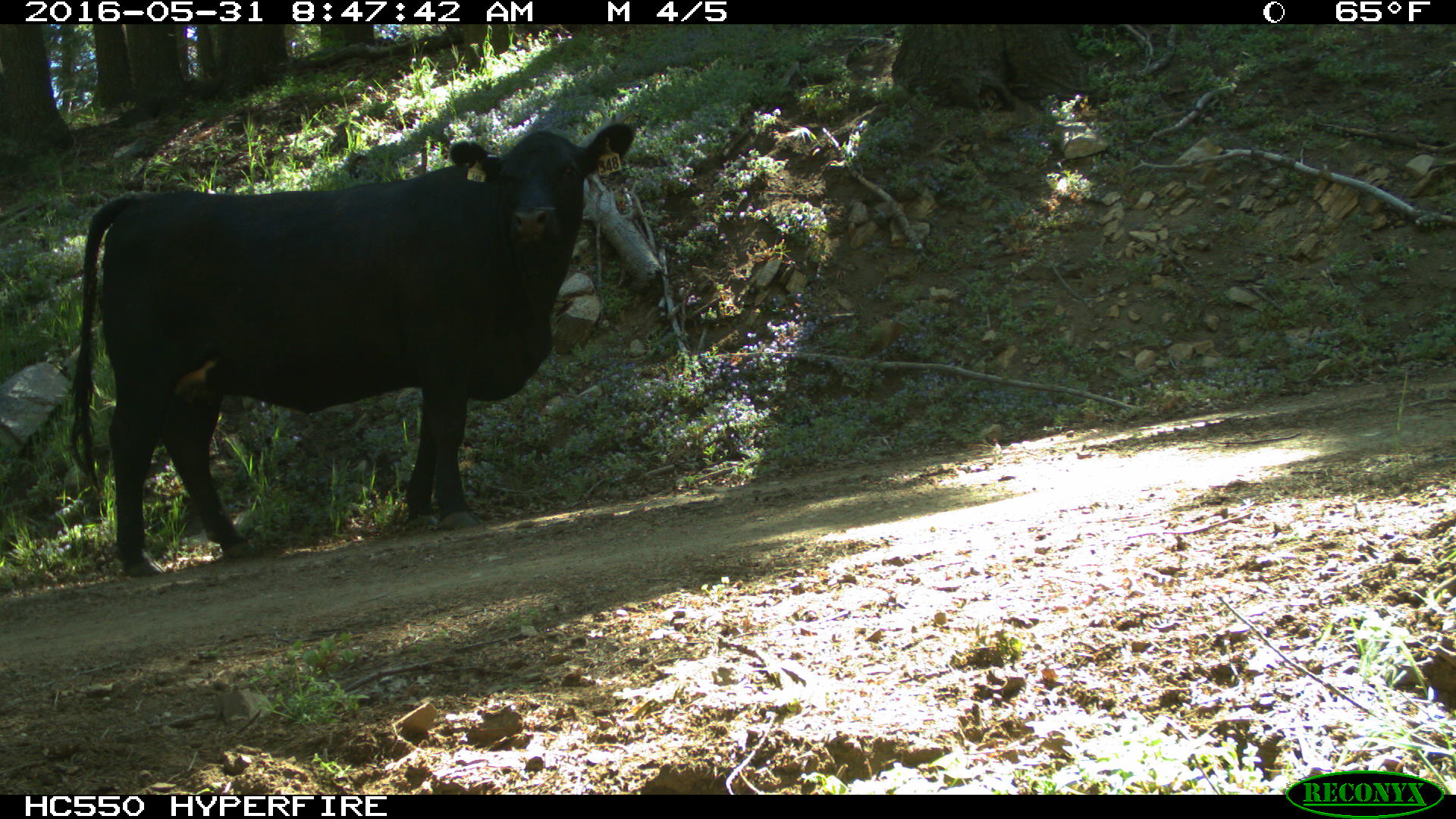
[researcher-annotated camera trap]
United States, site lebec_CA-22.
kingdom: Animalia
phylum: Chordata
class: Mammalia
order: Artiodactyla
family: Bovidae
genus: Bos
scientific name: Bos taurus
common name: domestic cow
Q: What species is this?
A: Bos taurus (domestic cow).